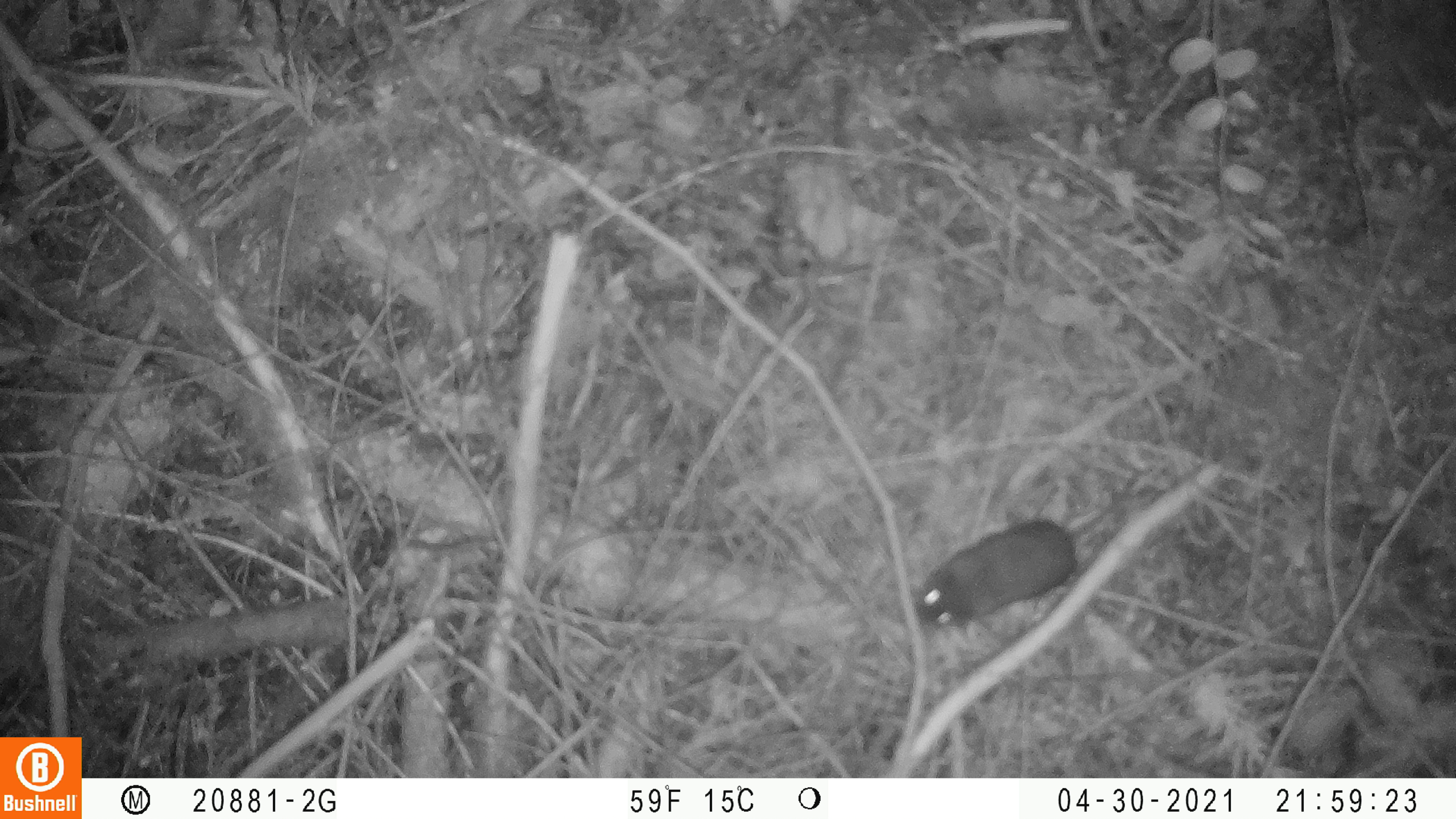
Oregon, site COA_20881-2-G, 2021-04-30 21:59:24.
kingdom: Animalia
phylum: Chordata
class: Mammalia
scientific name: Mammalia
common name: small mammal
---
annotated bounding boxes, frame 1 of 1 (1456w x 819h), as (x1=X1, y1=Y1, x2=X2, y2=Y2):
small mammal: (x1=880, y1=432, x2=1225, y2=651)